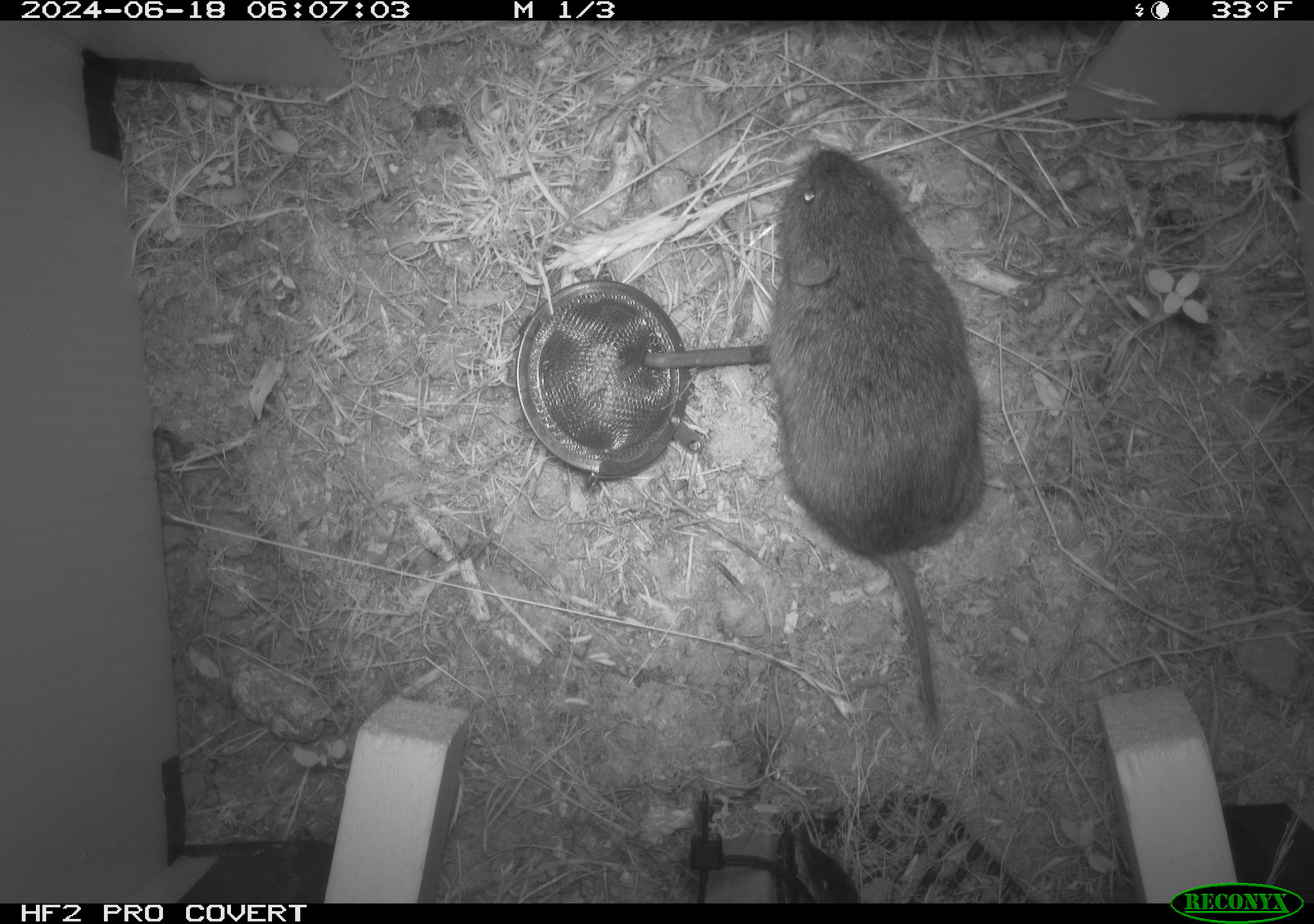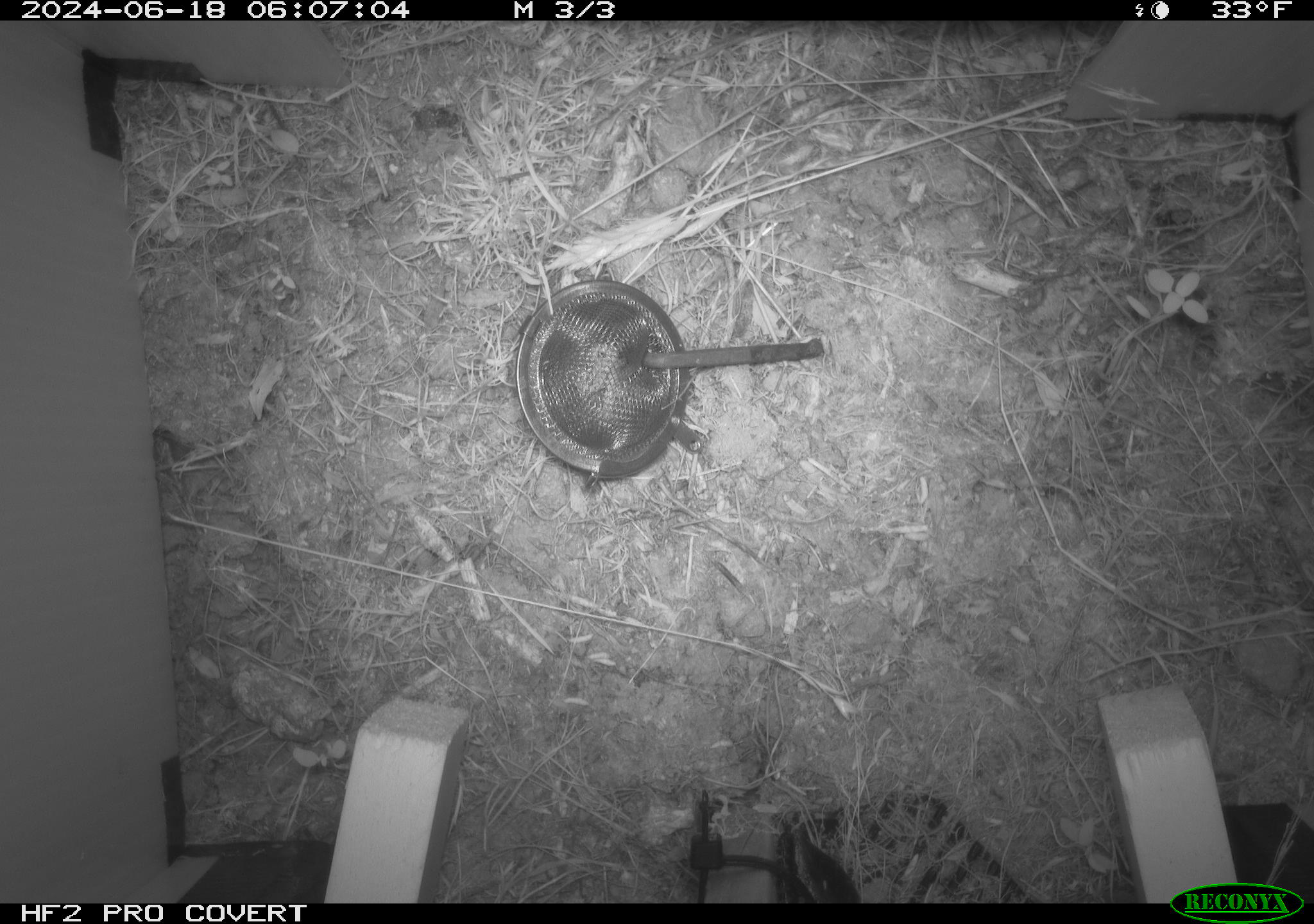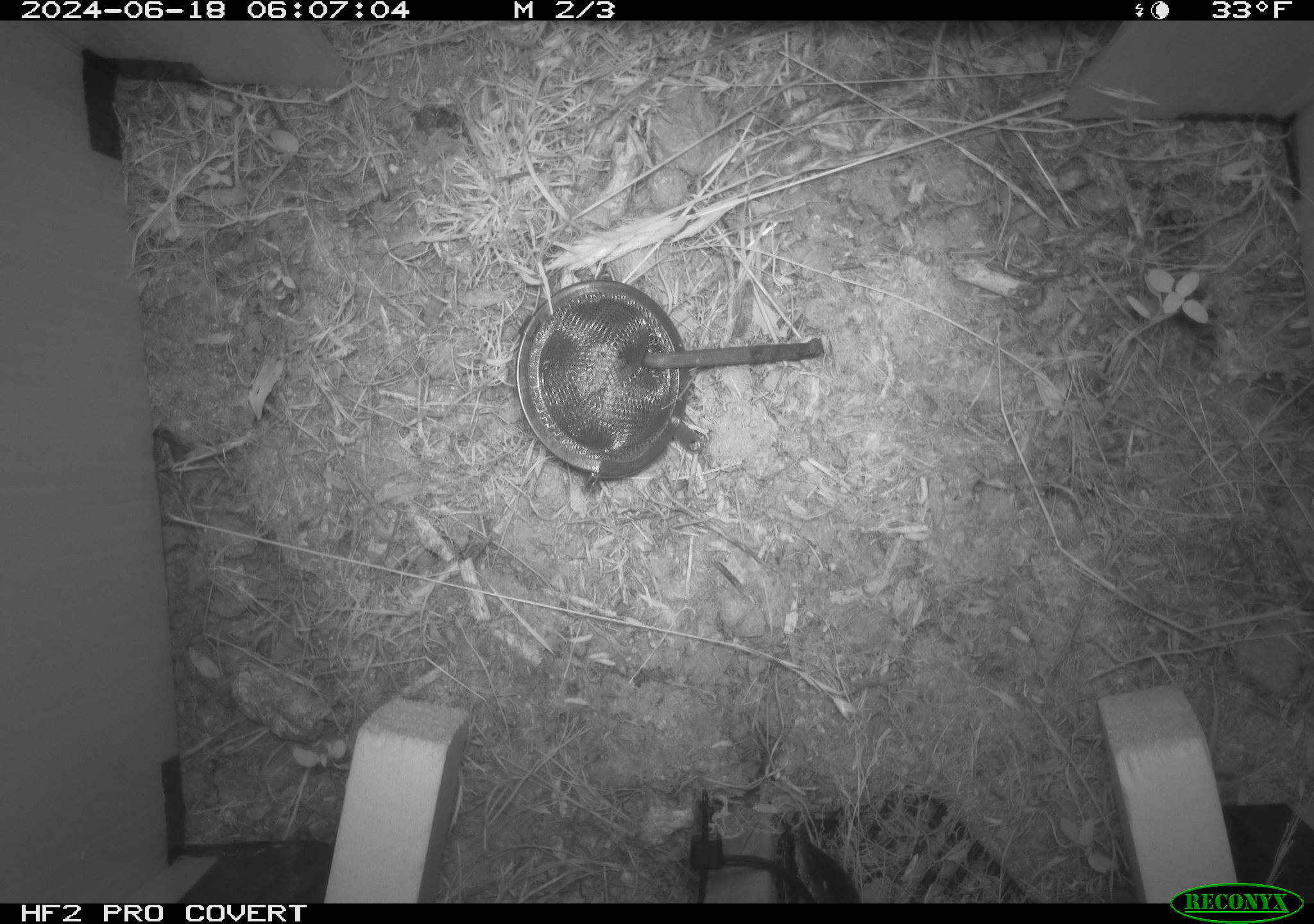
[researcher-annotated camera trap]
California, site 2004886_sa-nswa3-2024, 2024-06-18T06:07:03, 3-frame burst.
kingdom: Animalia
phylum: Chordata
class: Mammalia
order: Rodentia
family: Cricetidae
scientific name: Arvicolinae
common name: voles, lemmings, and muskrats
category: arvicolinae subfamily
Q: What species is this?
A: Arvicolinae subfamily (voles, lemmings, and muskrats) (Arvicolinae).